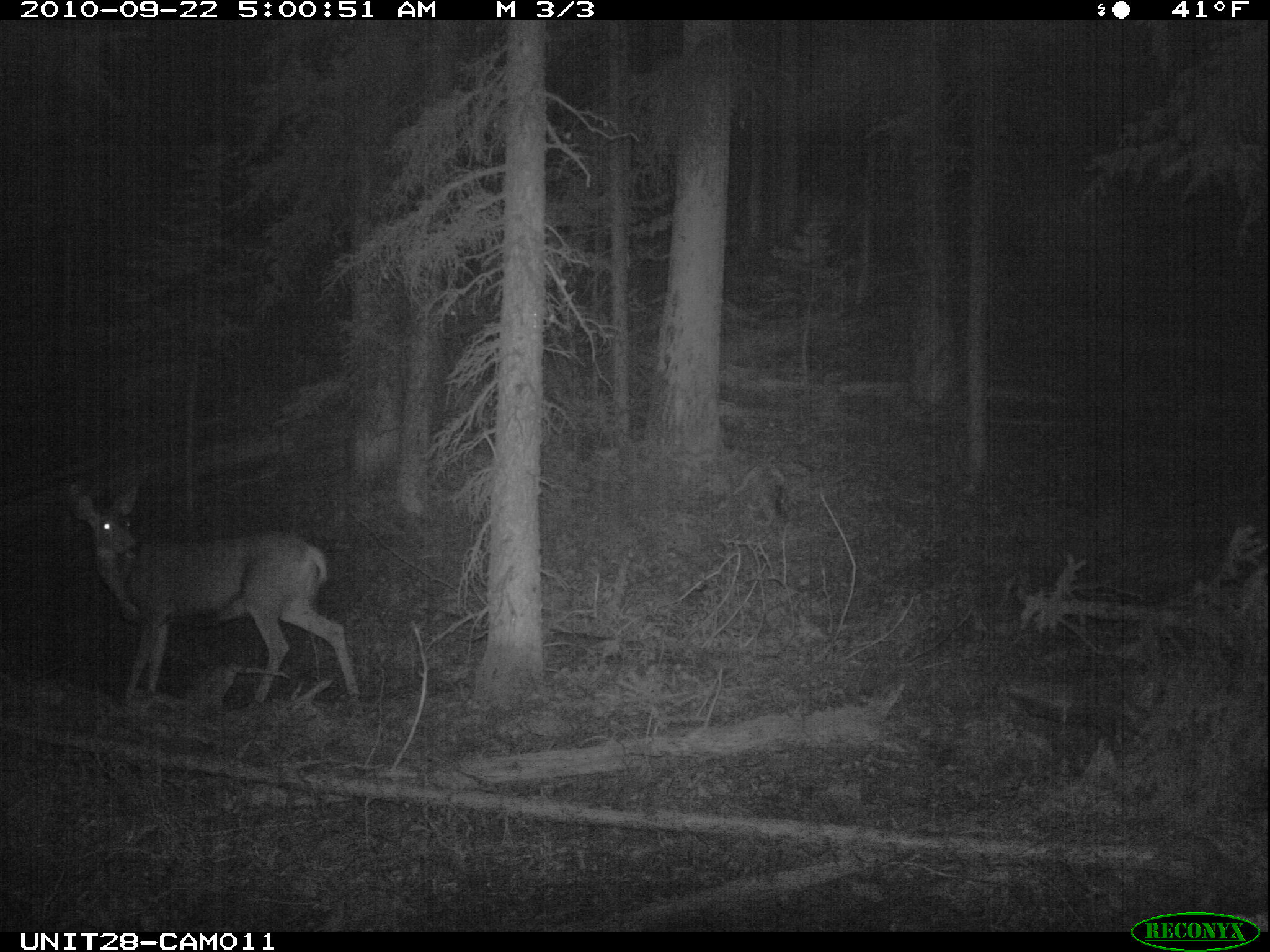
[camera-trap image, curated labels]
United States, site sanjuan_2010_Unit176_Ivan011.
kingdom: Animalia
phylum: Chordata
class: Mammalia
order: Artiodactyla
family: Cervidae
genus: Odocoileus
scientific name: Odocoileus hemionus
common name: mule deer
Odocoileus hemionus (mule deer).